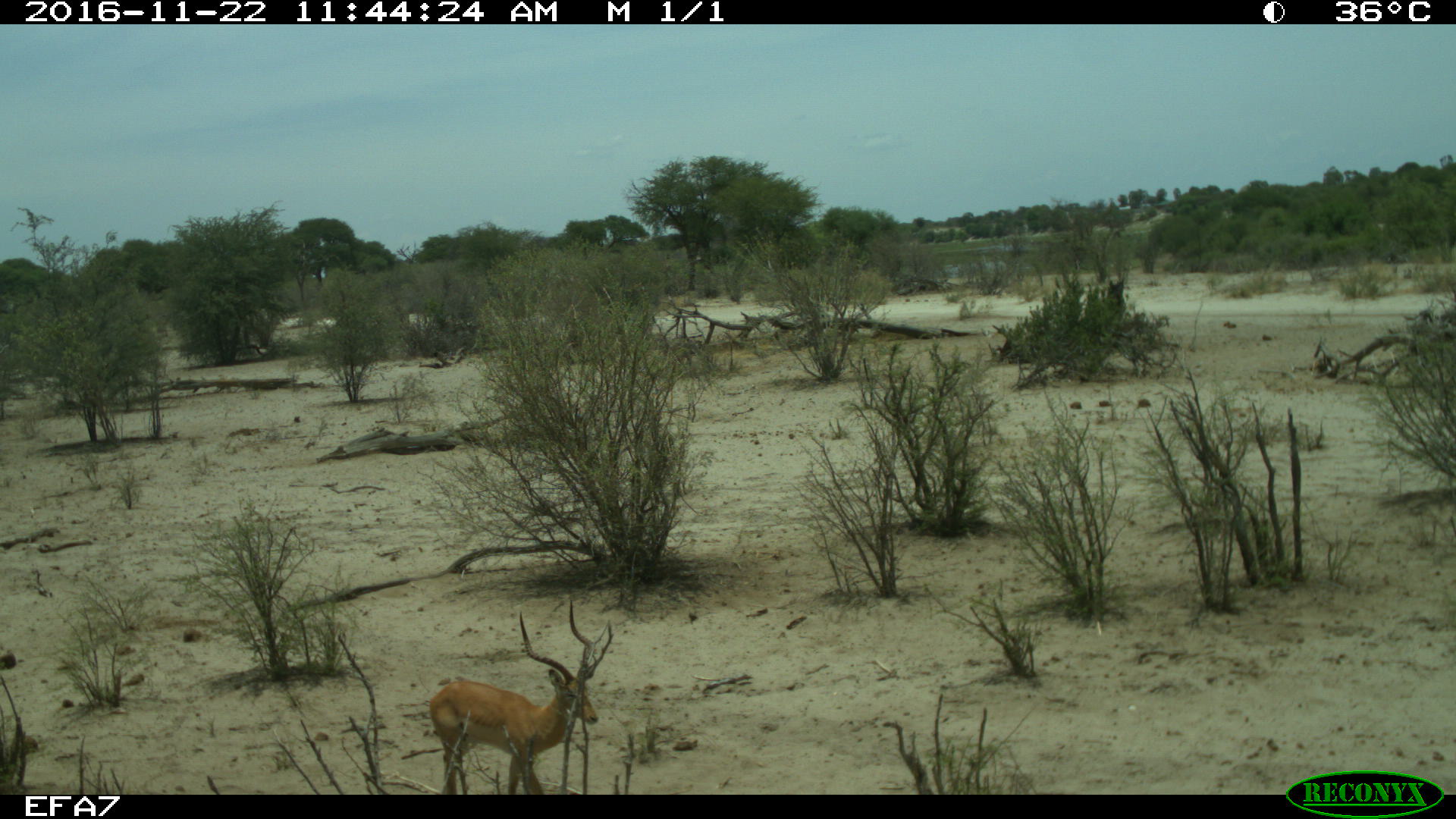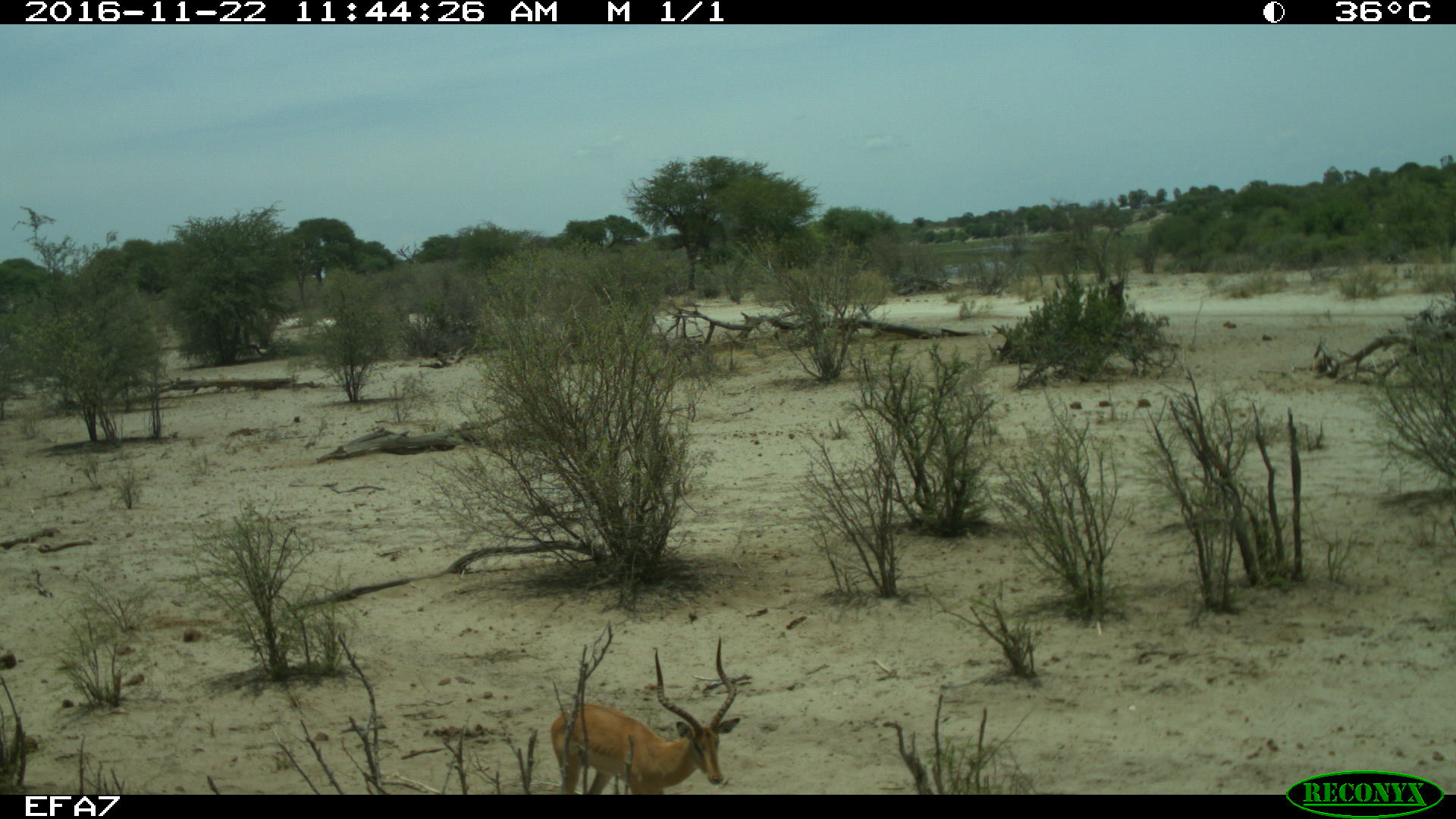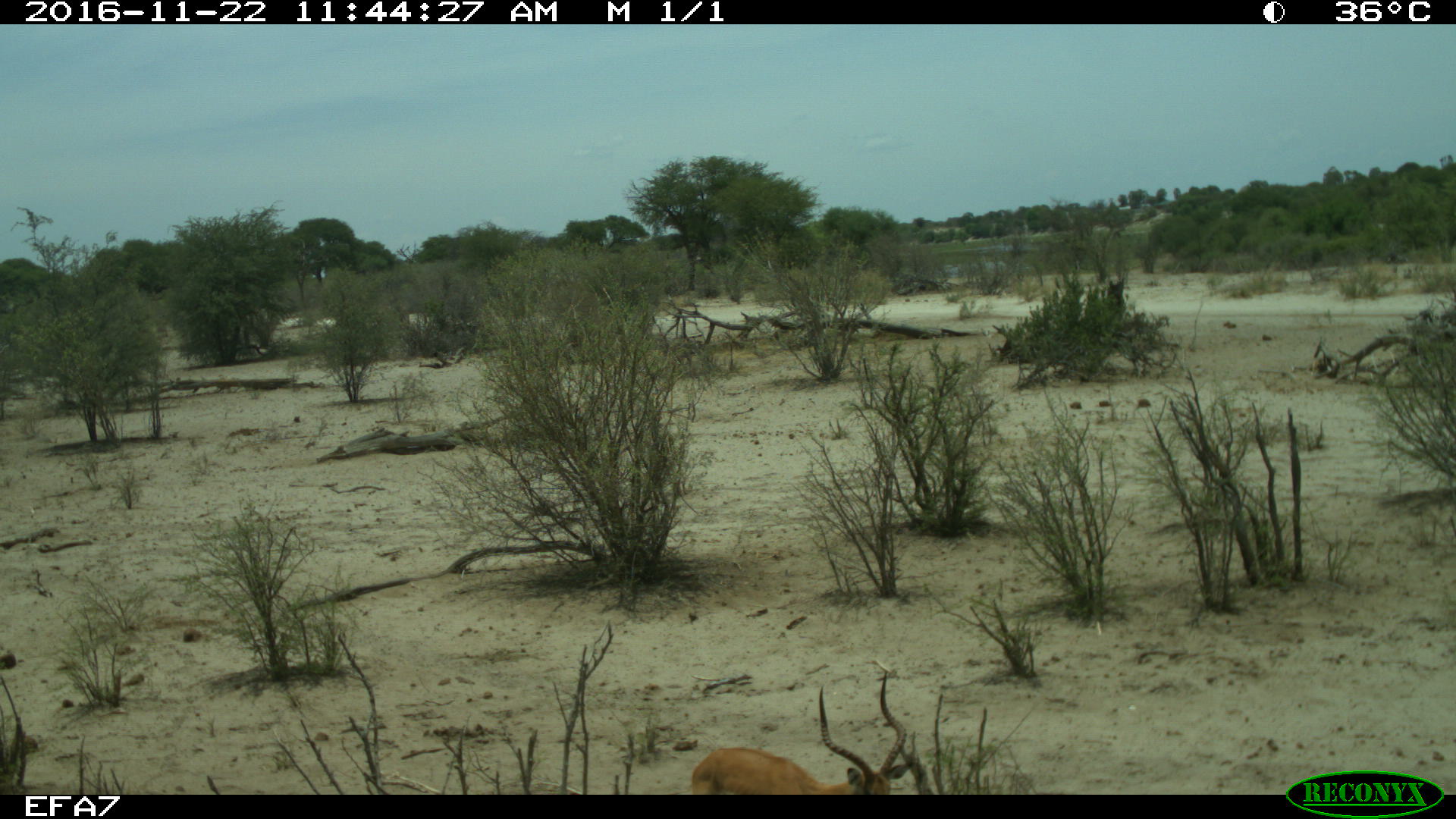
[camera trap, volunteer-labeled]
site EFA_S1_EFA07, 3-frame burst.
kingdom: Animalia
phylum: Chordata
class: Mammalia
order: Artiodactyla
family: Bovidae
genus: Aepyceros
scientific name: Aepyceros melampus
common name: impala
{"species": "impala (Aepyceros melampus)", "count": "1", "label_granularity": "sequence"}